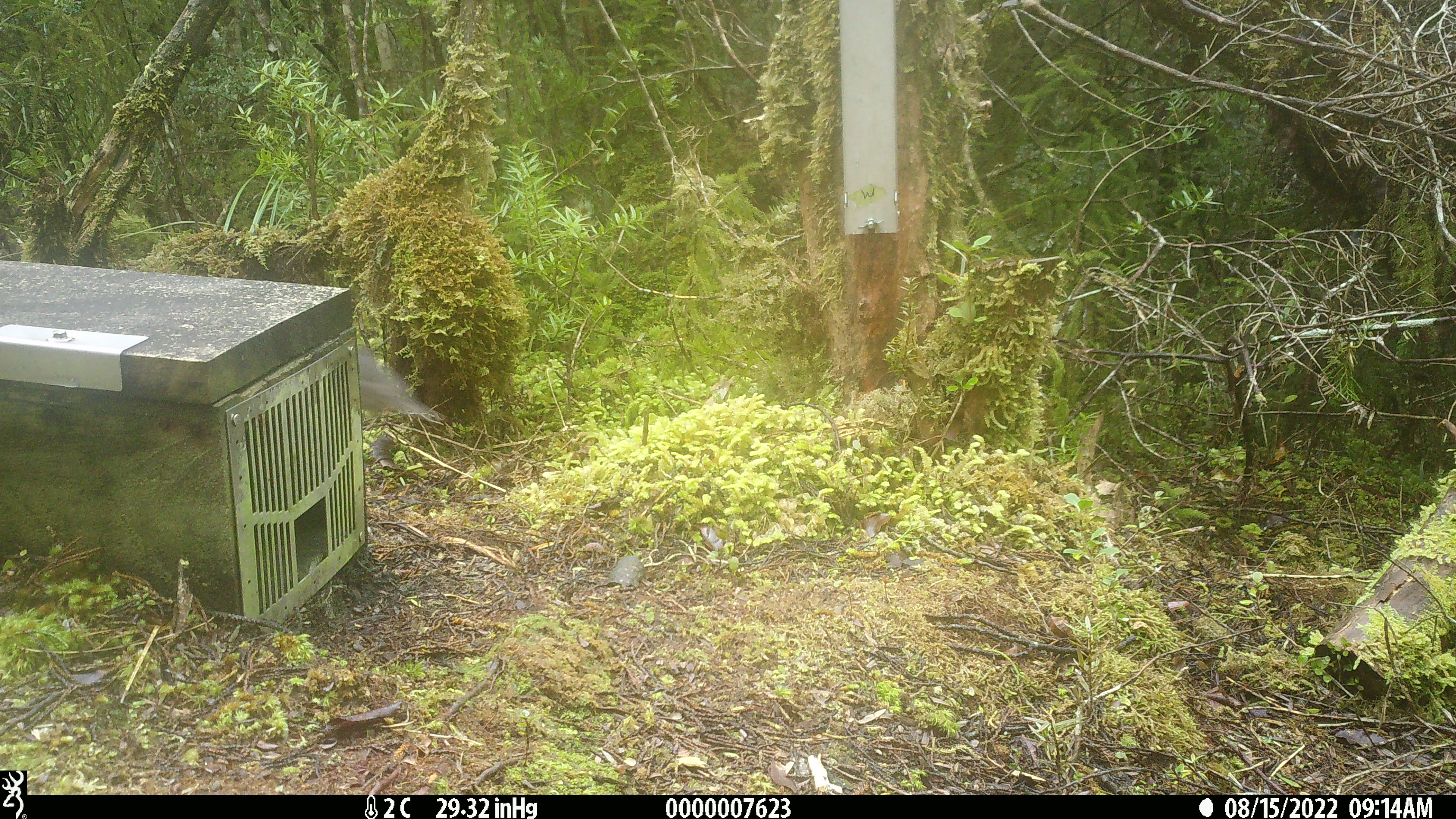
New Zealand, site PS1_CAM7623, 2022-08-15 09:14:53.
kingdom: Animalia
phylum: Chordata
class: Aves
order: Passeriformes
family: Petroicidae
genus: Petroica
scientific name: Petroica australis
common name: new zealand robin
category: robin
Robin (new zealand robin) (Petroica australis).